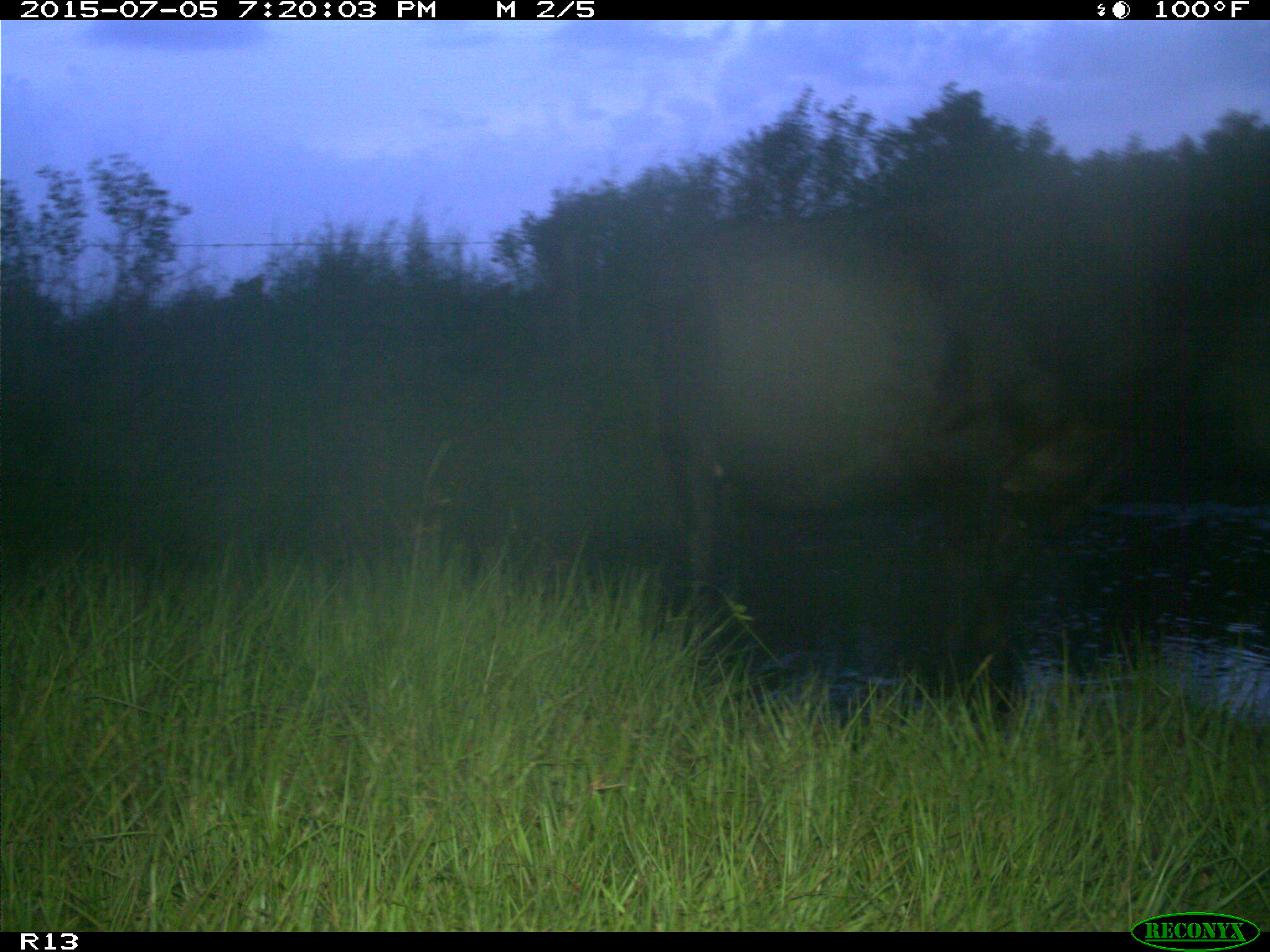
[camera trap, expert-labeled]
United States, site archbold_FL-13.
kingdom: Animalia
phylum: Chordata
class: Mammalia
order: Artiodactyla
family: Bovidae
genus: Bos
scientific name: Bos taurus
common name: domestic cow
Bos taurus (domestic cow).